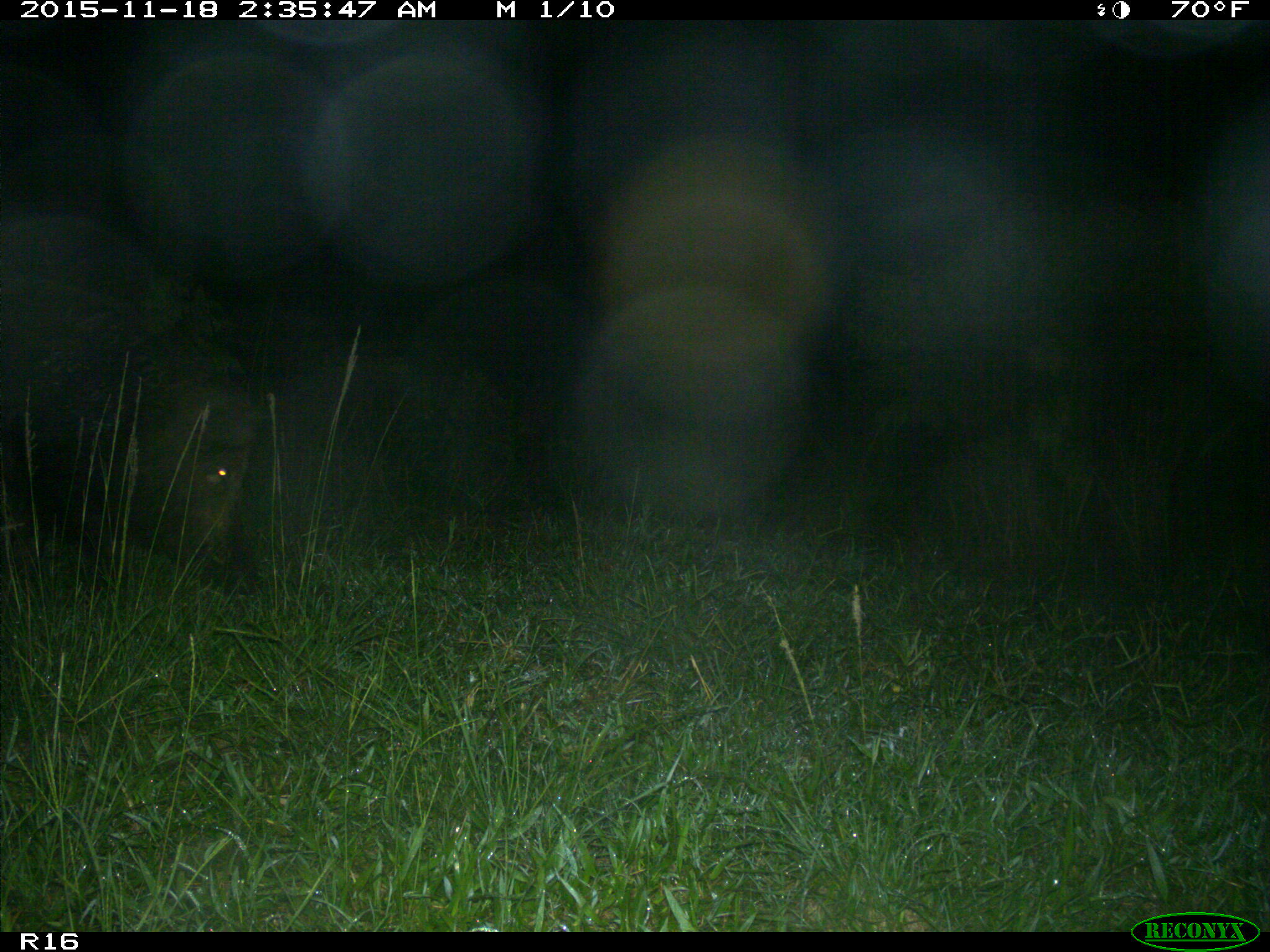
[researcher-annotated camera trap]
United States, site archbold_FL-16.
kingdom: Animalia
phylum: Chordata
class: Mammalia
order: Artiodactyla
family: Suidae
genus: Sus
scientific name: Sus scrofa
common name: wild boar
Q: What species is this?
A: Sus scrofa (wild boar).